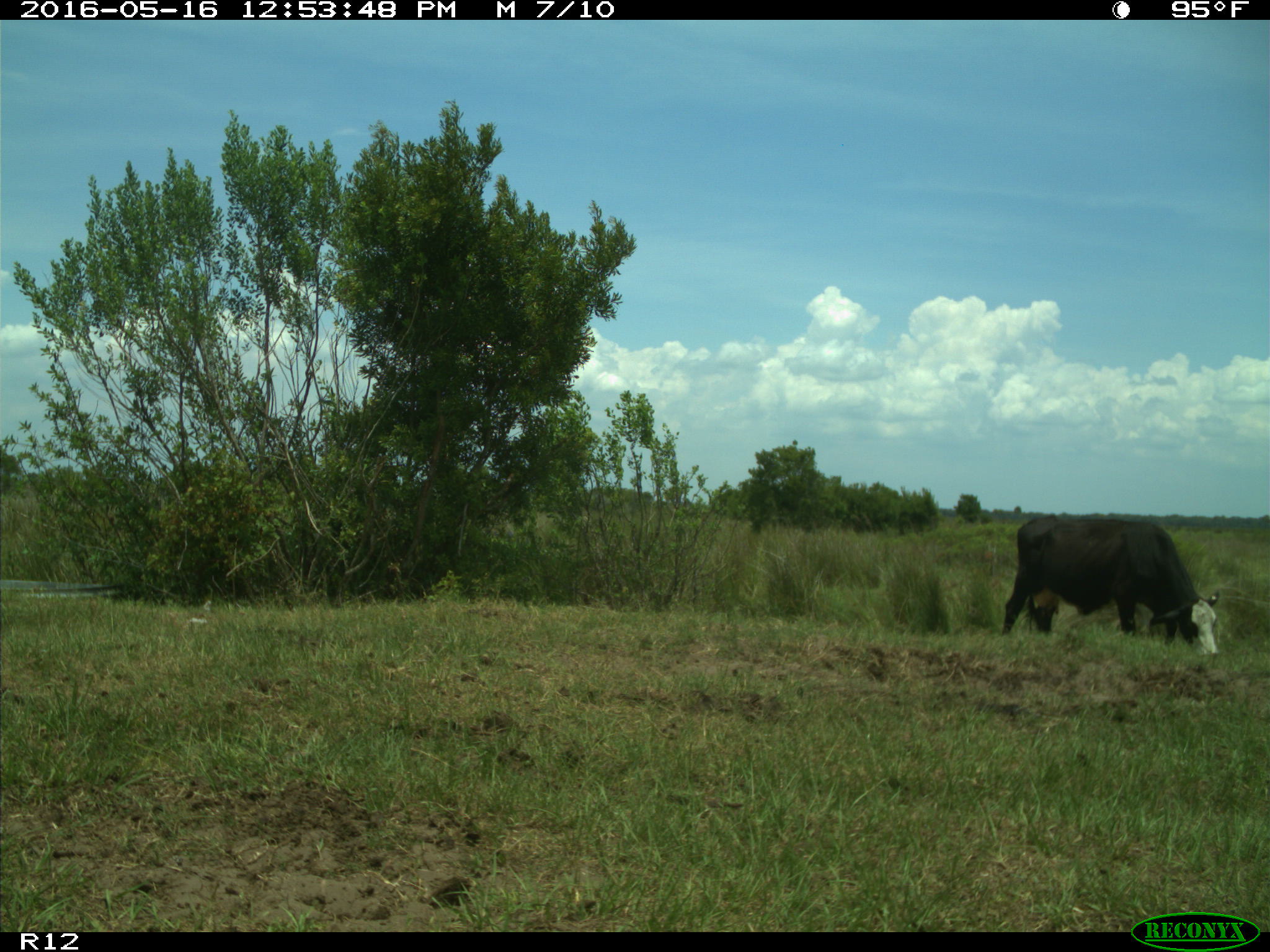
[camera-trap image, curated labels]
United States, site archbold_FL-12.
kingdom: Animalia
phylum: Chordata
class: Mammalia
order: Artiodactyla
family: Bovidae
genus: Bos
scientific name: Bos taurus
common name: domestic cow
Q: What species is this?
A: Bos taurus (domestic cow).